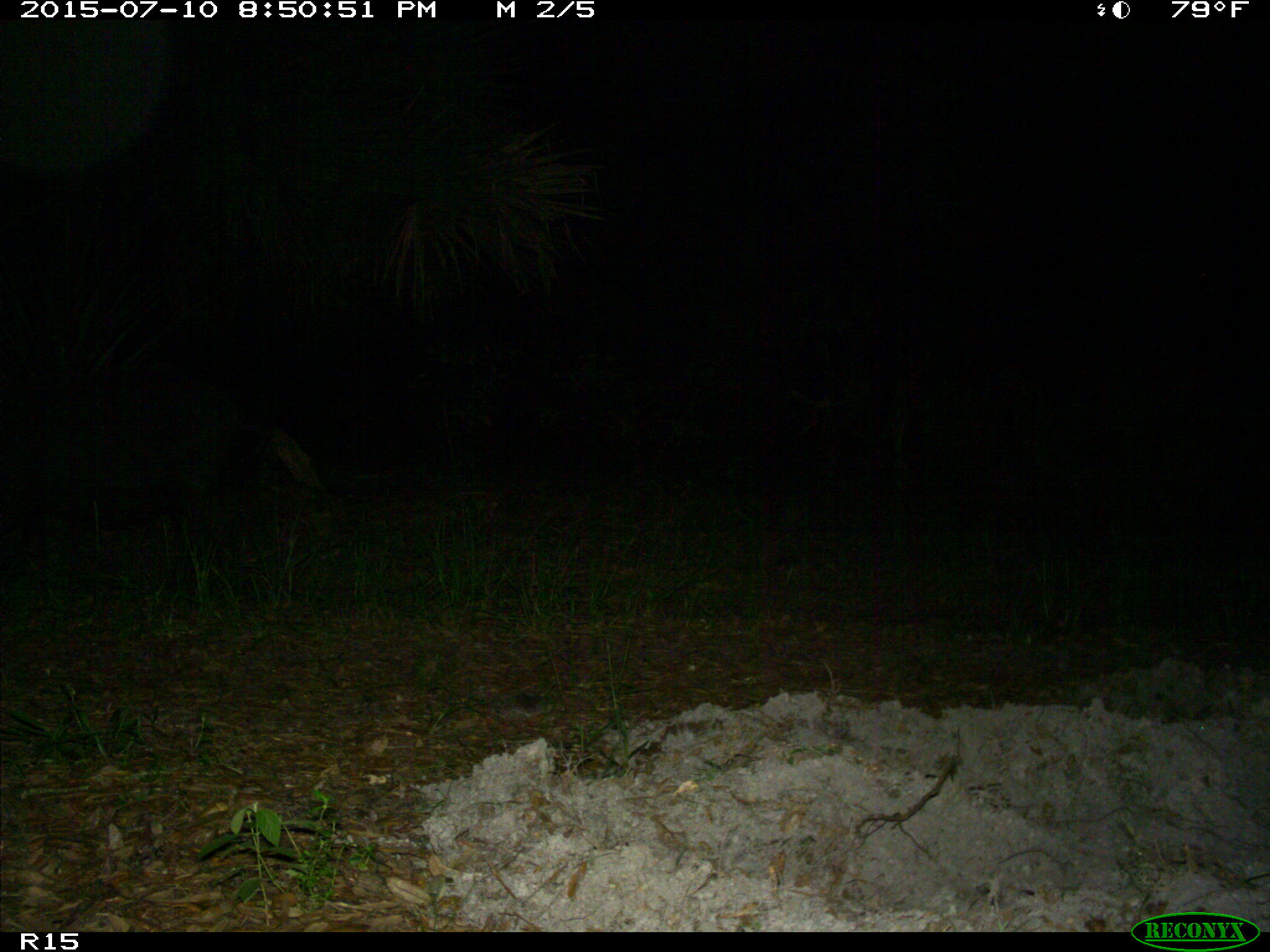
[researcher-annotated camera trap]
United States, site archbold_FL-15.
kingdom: Animalia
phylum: Chordata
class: Mammalia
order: Artiodactyla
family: Suidae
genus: Sus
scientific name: Sus scrofa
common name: wild boar